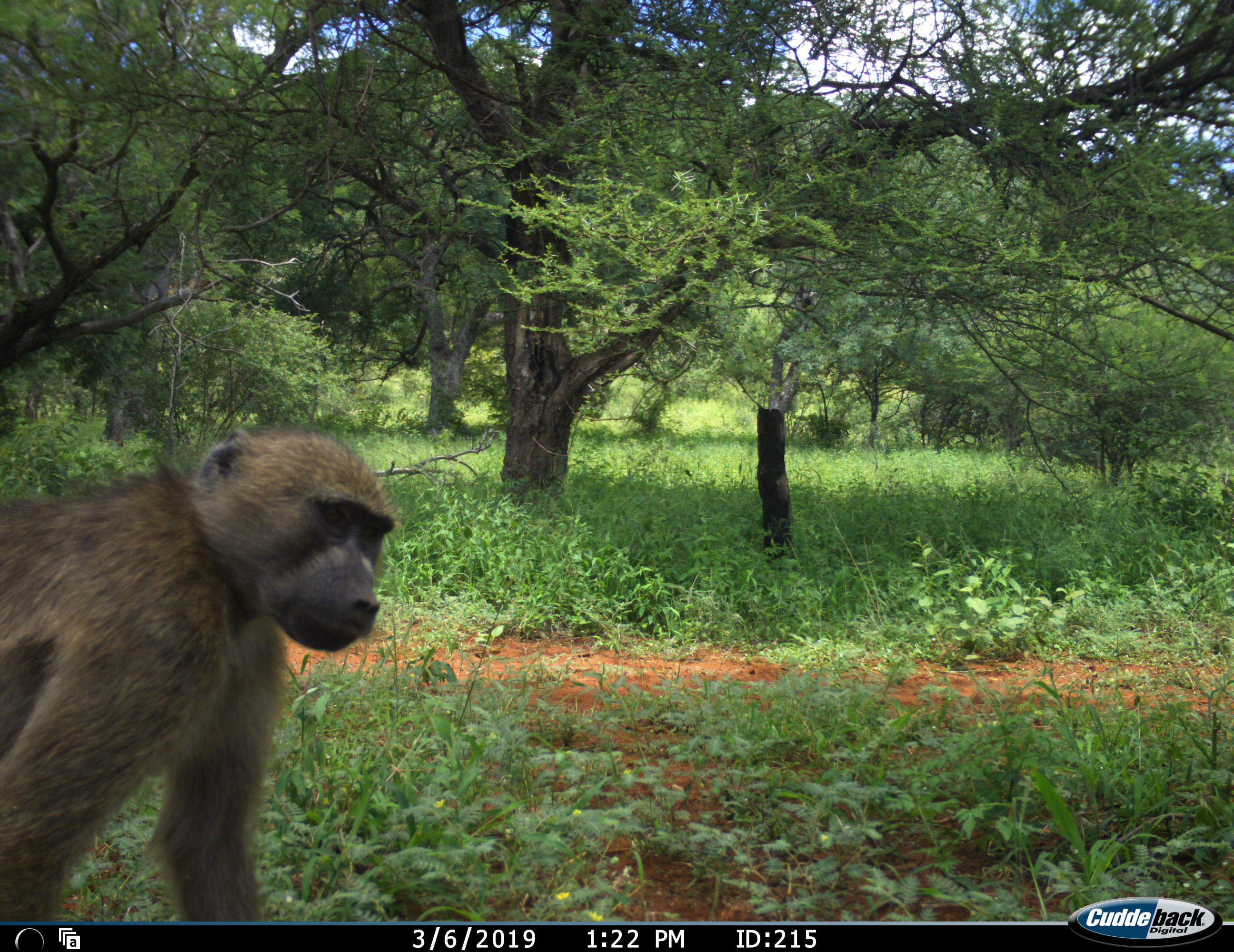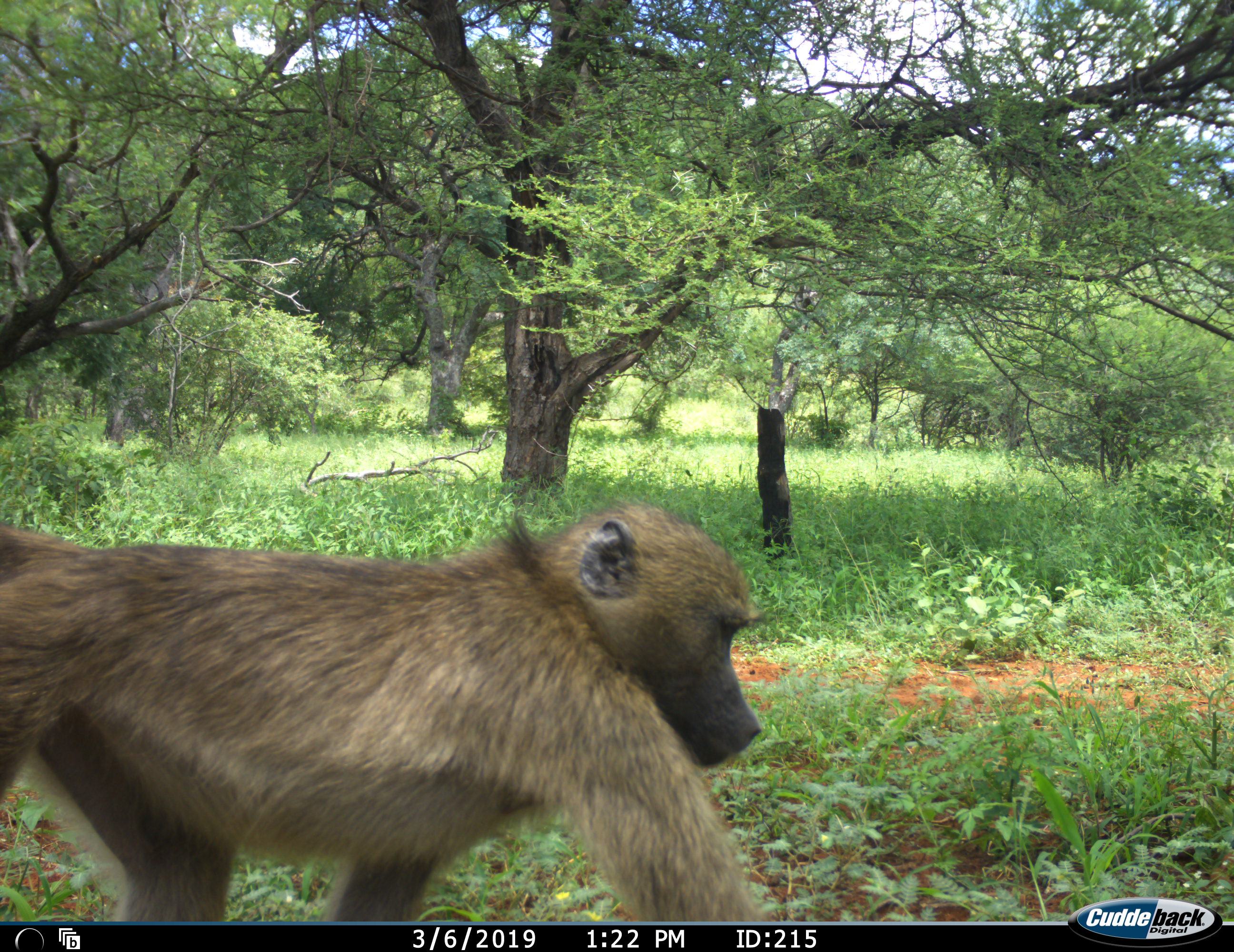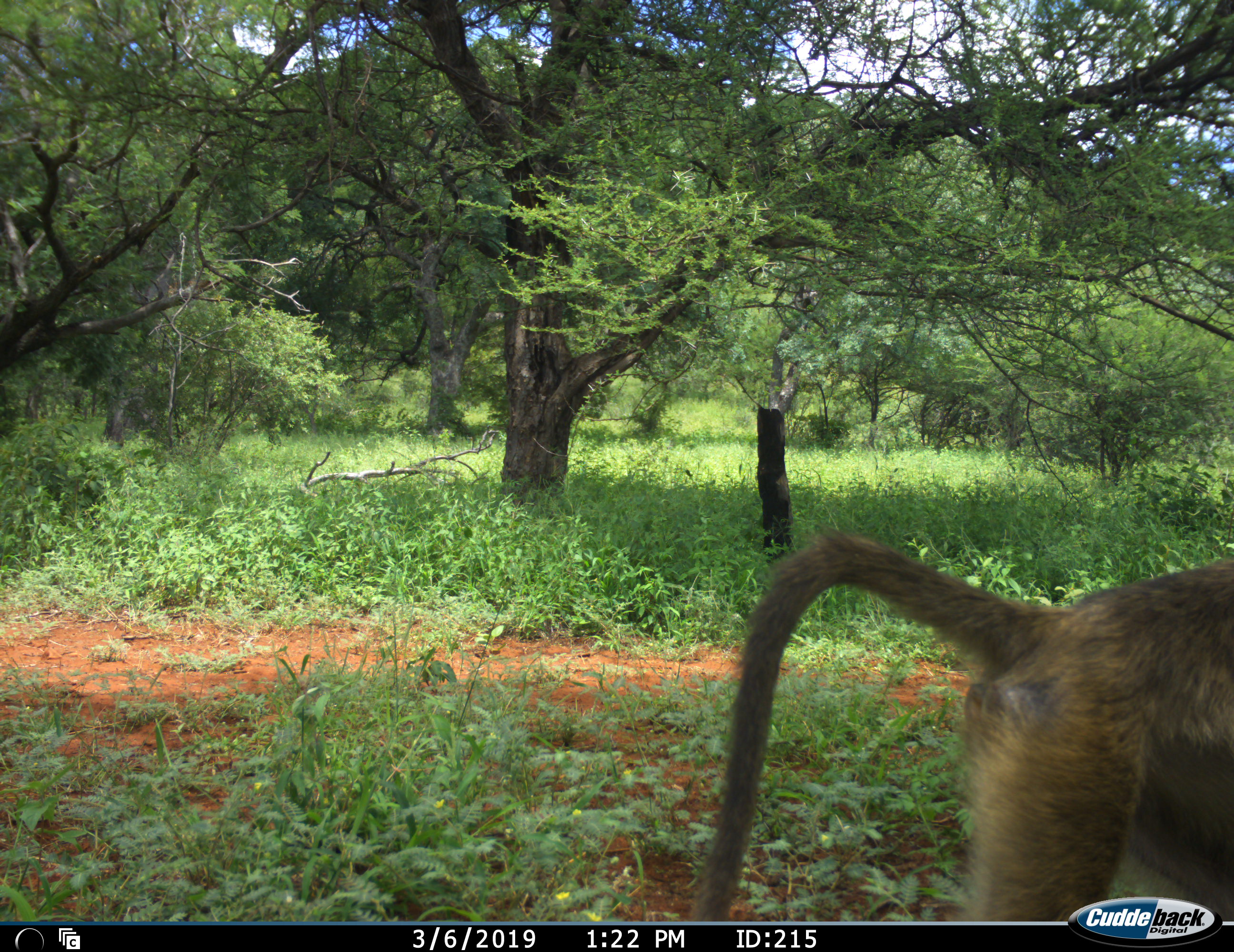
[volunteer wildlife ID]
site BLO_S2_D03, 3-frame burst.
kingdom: Animalia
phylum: Chordata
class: Mammalia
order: Primates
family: Cercopithecidae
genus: Papio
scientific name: Papio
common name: baboon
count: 1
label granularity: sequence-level